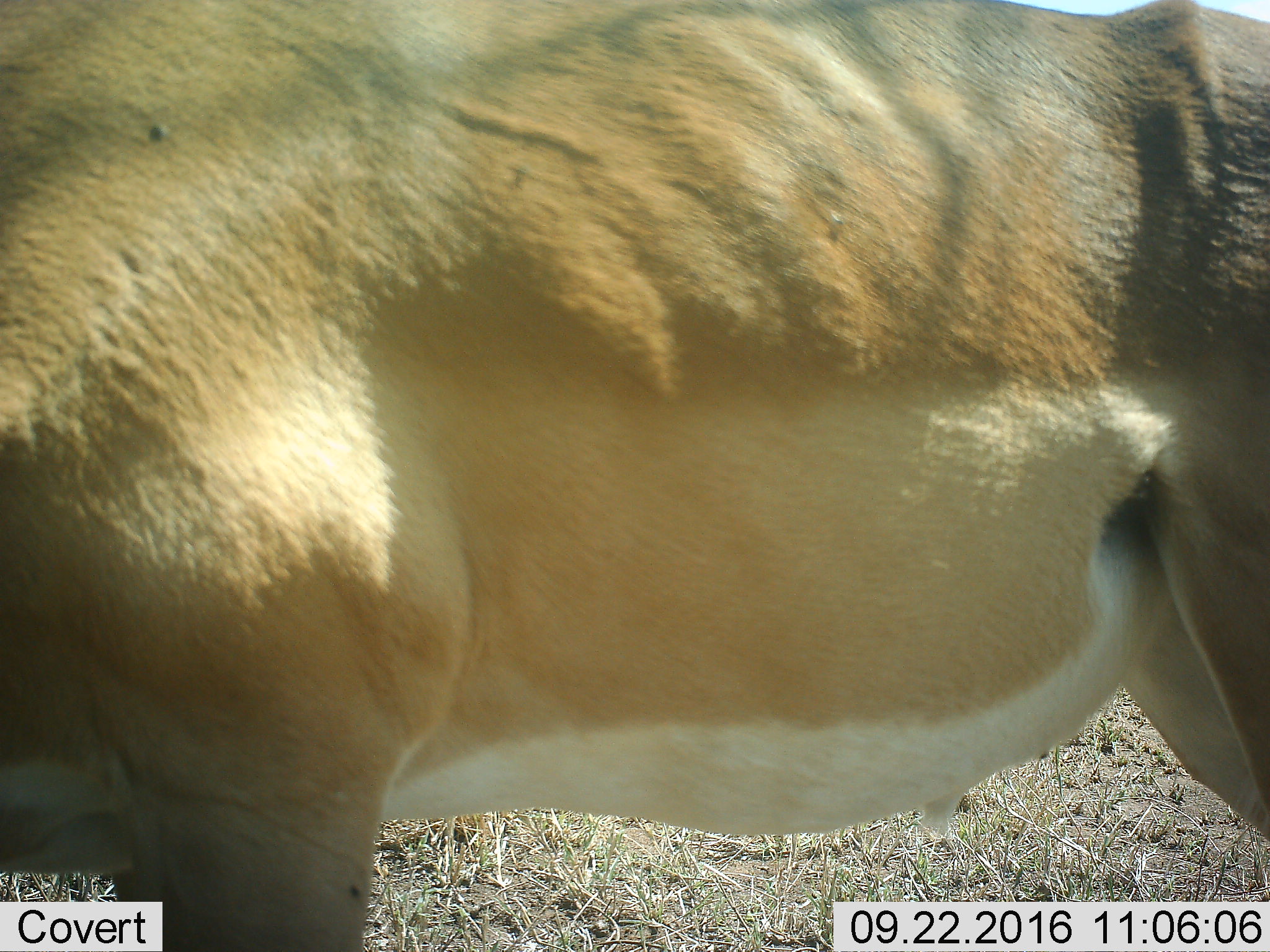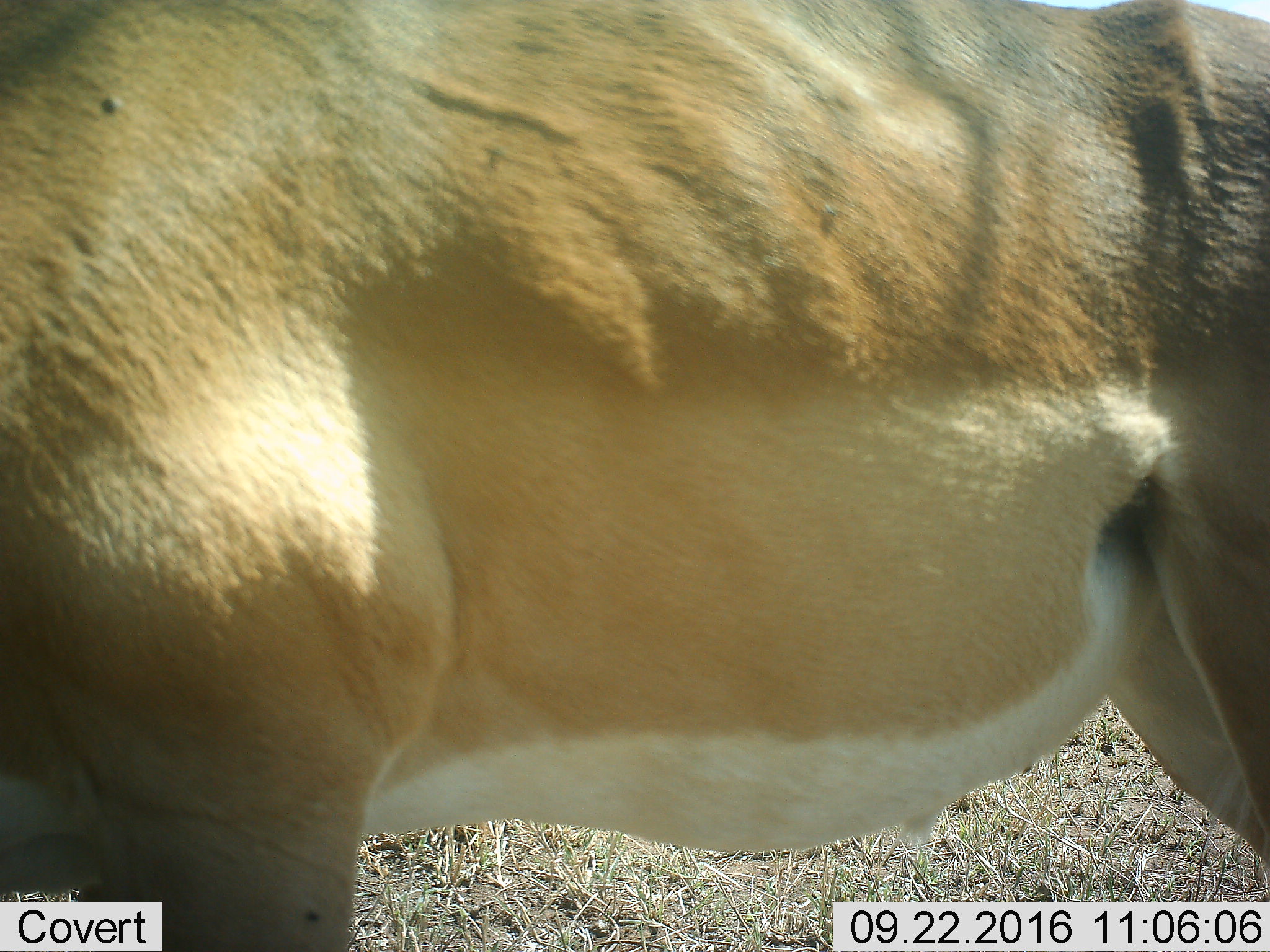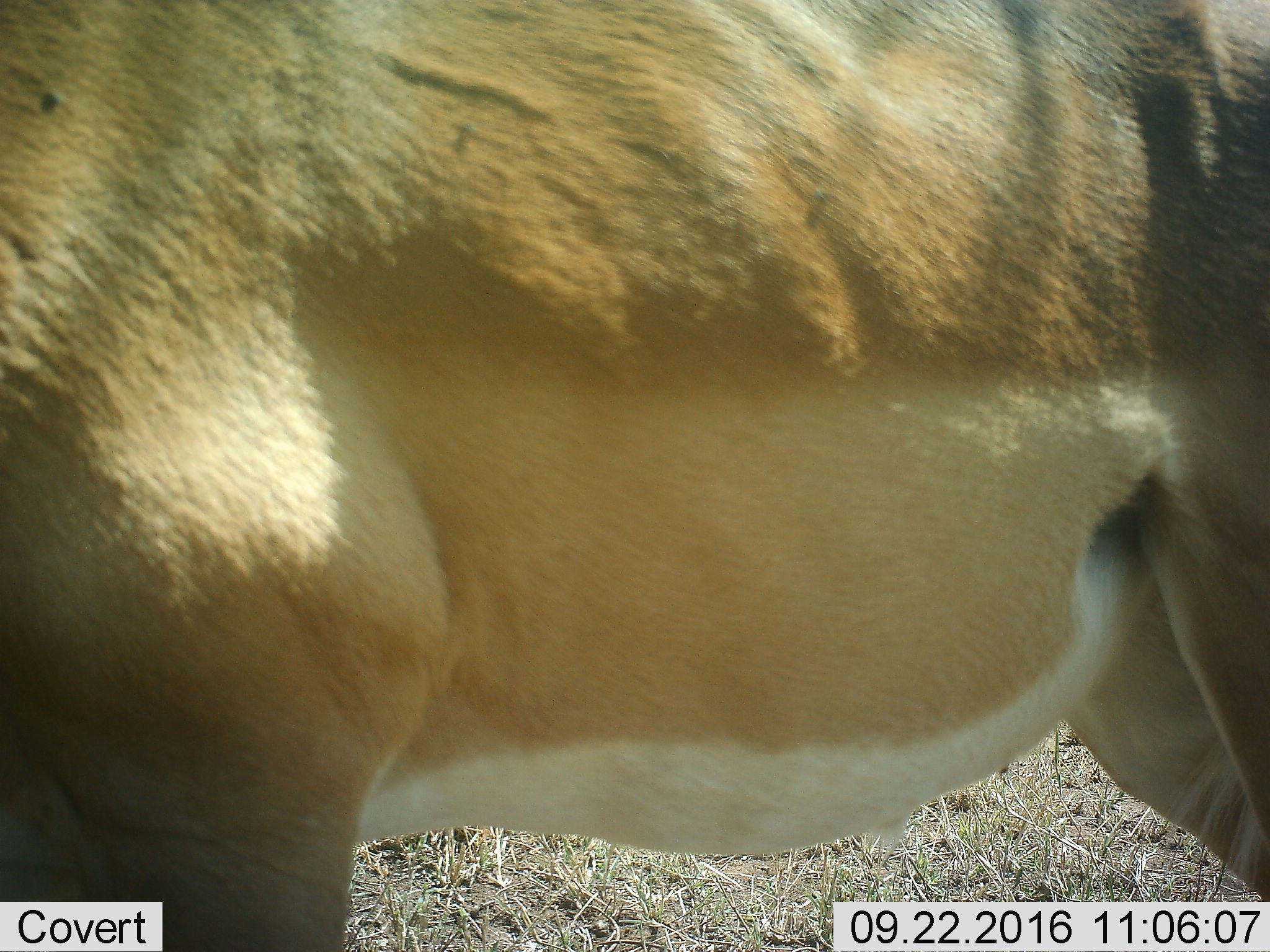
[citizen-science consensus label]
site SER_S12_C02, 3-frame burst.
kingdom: Animalia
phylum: Chordata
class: Mammalia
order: Artiodactyla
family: Bovidae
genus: Aepyceros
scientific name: Aepyceros melampus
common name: impala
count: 1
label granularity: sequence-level